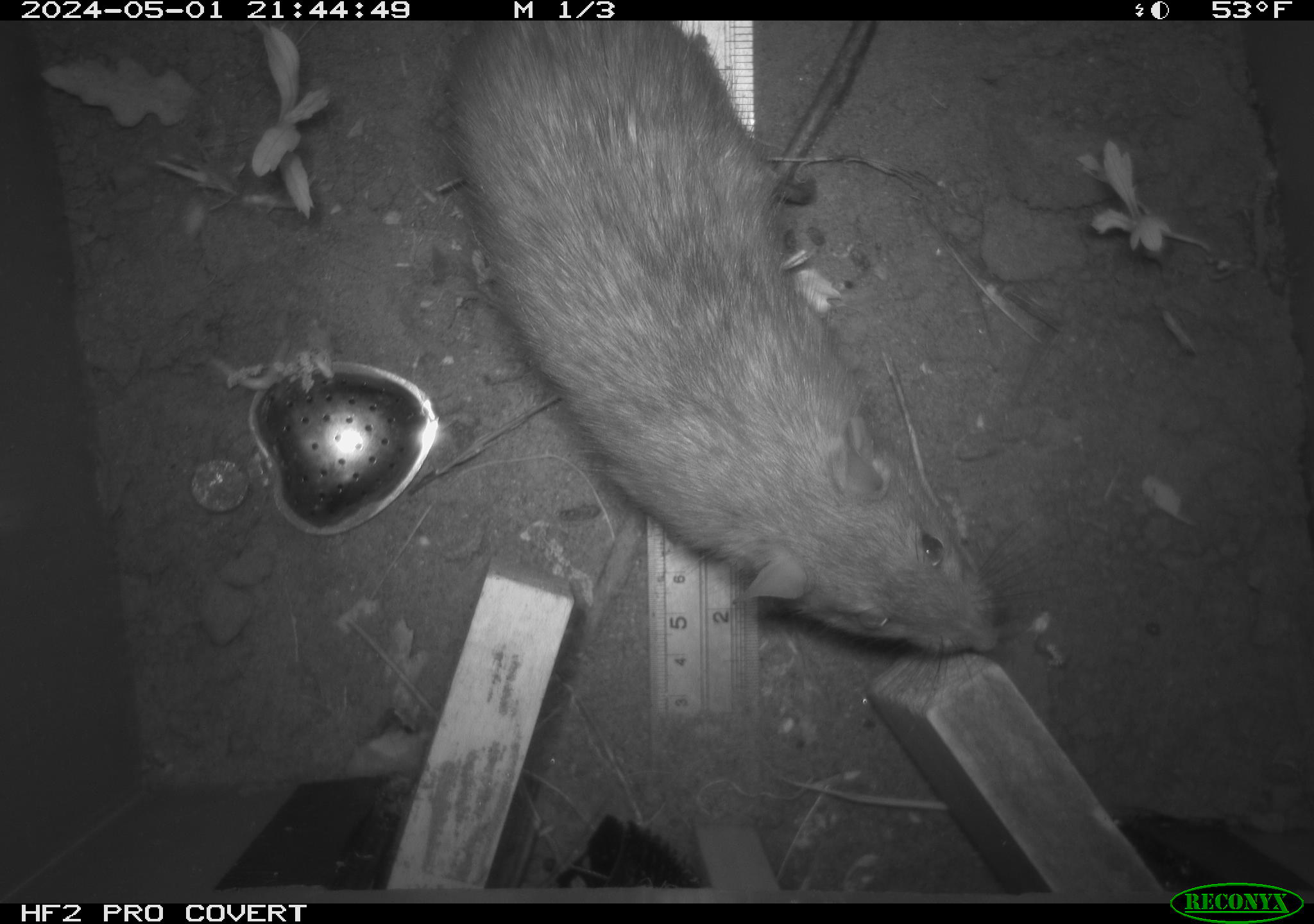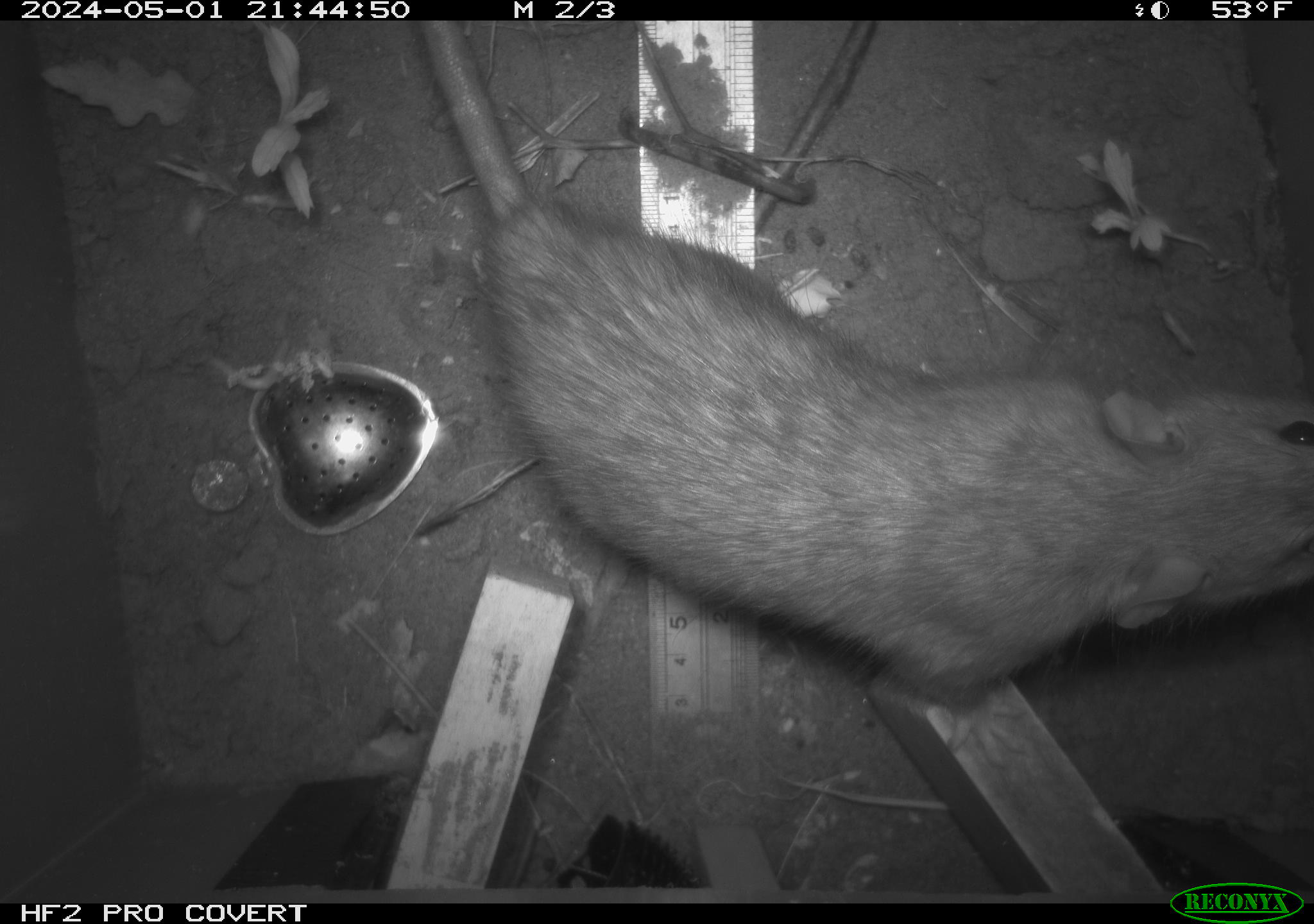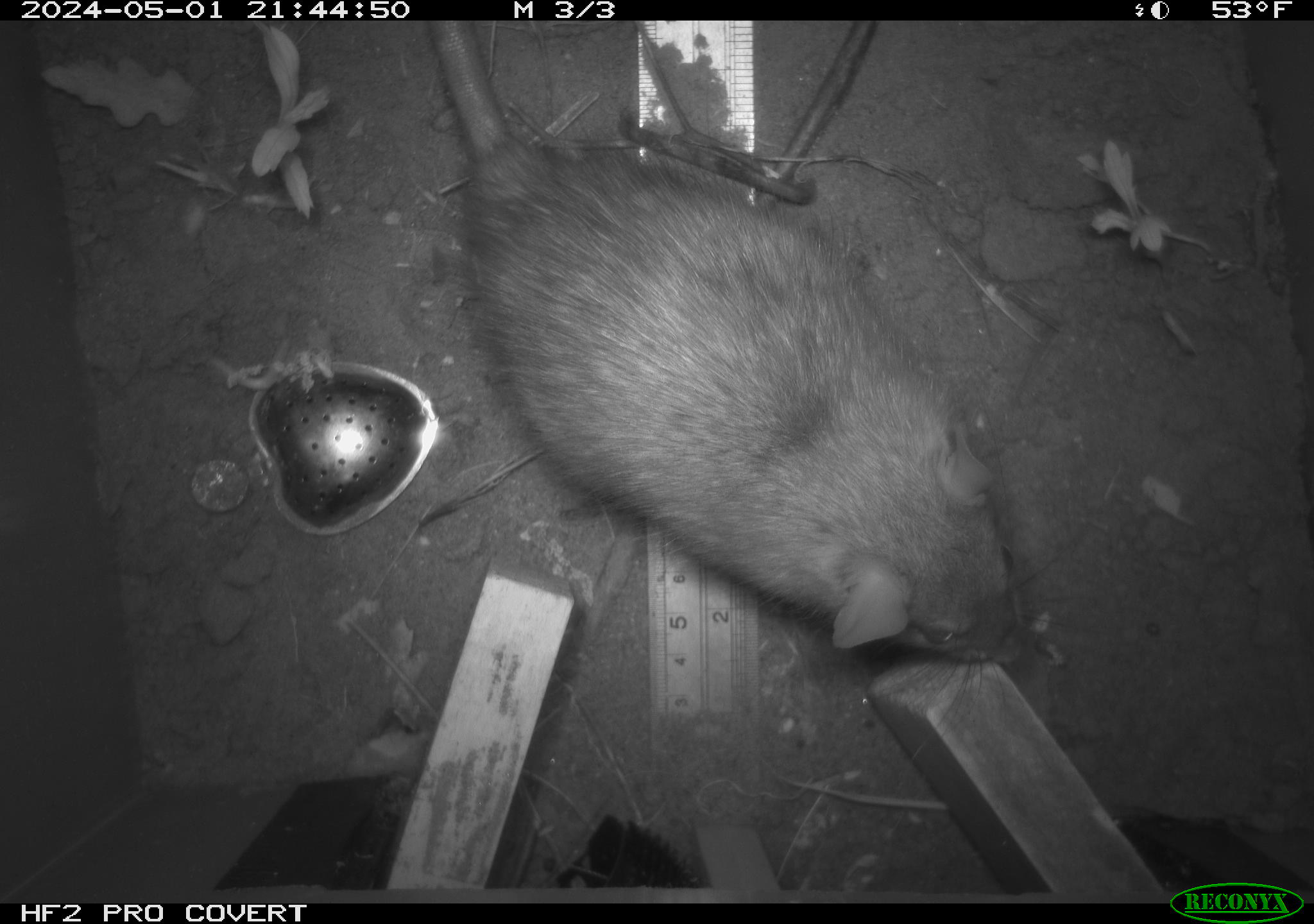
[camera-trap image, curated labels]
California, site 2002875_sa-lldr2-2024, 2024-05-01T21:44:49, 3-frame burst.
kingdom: Animalia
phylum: Chordata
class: Mammalia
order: Rodentia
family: Muridae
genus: Rattus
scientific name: Rattus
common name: rat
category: rattus species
Rattus species (rat) (Rattus).